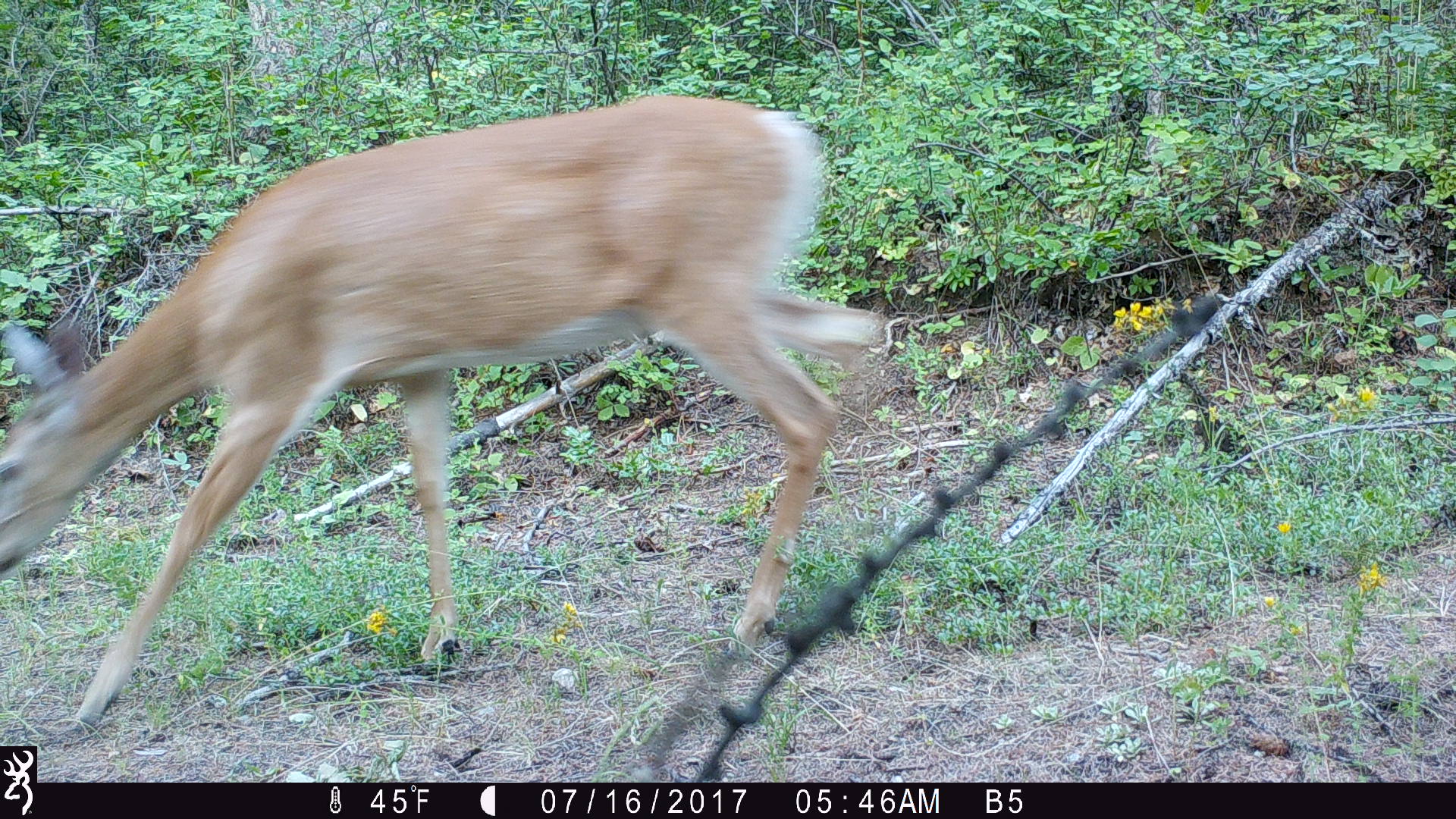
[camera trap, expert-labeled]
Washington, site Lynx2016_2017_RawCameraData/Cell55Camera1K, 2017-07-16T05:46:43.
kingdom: Animalia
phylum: Chordata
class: Mammalia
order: Artiodactyla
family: Cervidae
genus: Odocoileus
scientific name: Odocoileus virginianus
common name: white-tailed deer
Odocoileus virginianus (white-tailed deer). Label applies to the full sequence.